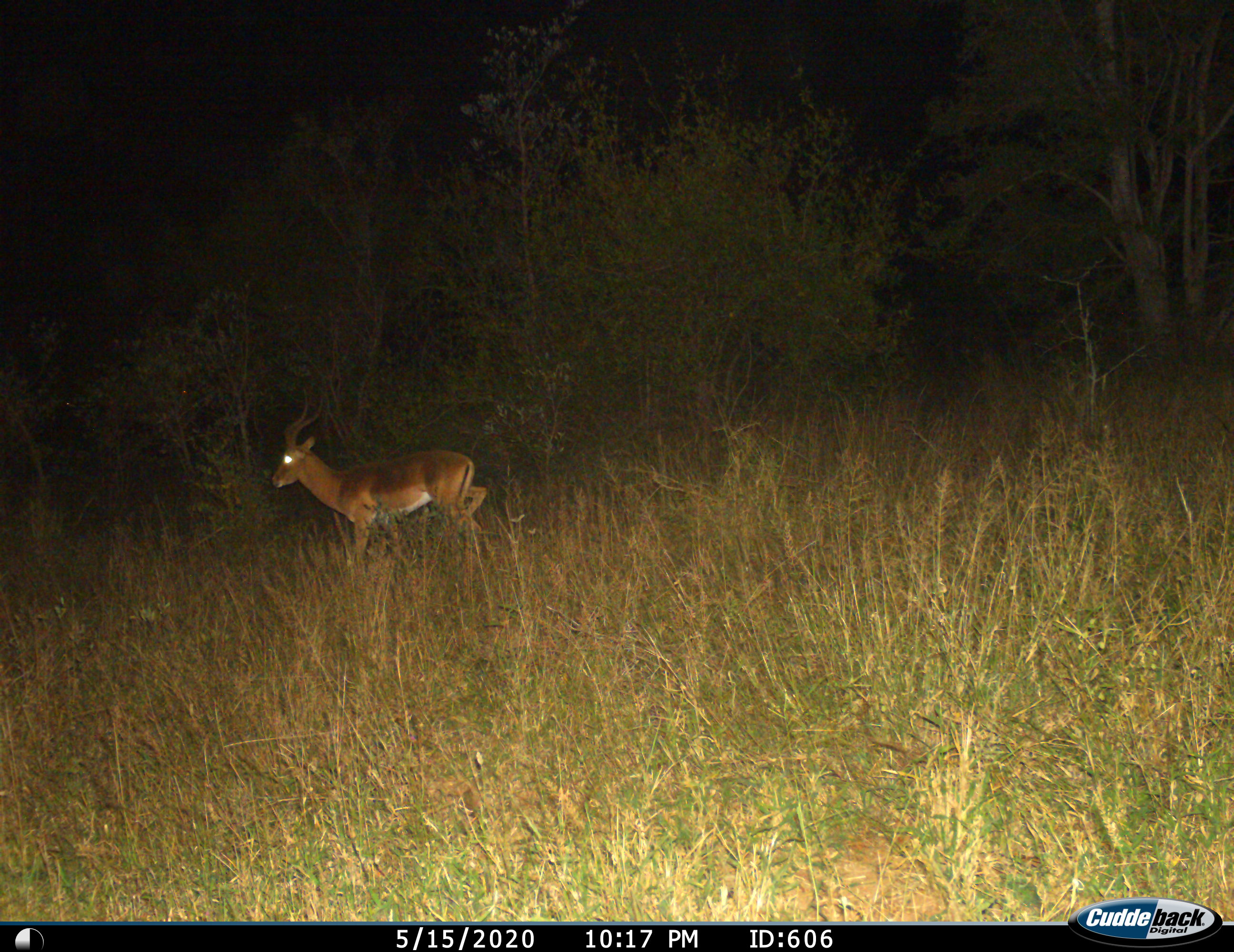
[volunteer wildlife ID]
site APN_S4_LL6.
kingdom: Animalia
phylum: Chordata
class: Mammalia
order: Artiodactyla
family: Bovidae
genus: Aepyceros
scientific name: Aepyceros melampus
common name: impala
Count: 1.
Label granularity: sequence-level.